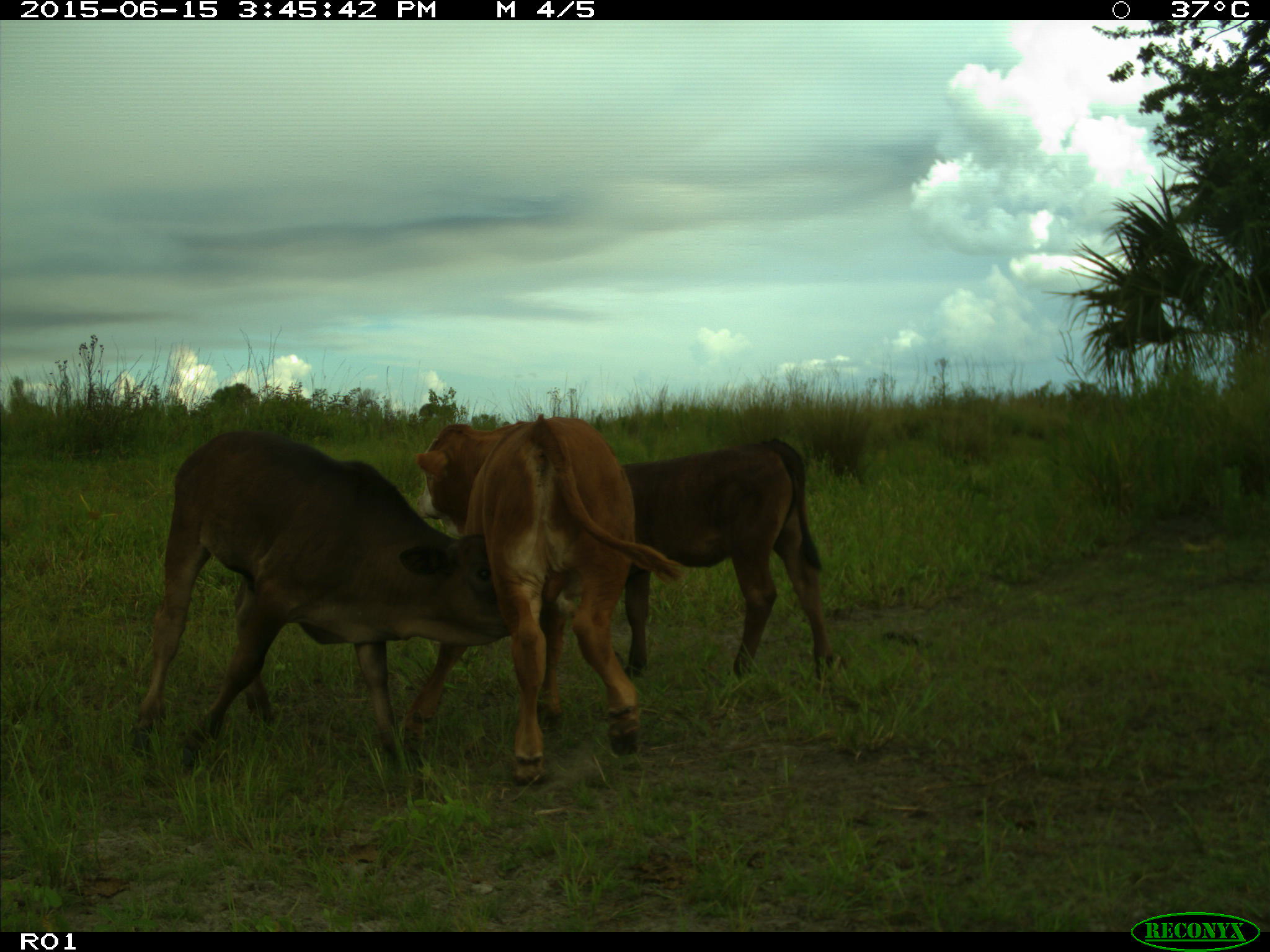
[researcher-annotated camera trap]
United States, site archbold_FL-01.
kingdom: Animalia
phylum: Chordata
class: Mammalia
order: Artiodactyla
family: Bovidae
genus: Bos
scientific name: Bos taurus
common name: domestic cow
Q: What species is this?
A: Bos taurus (domestic cow).